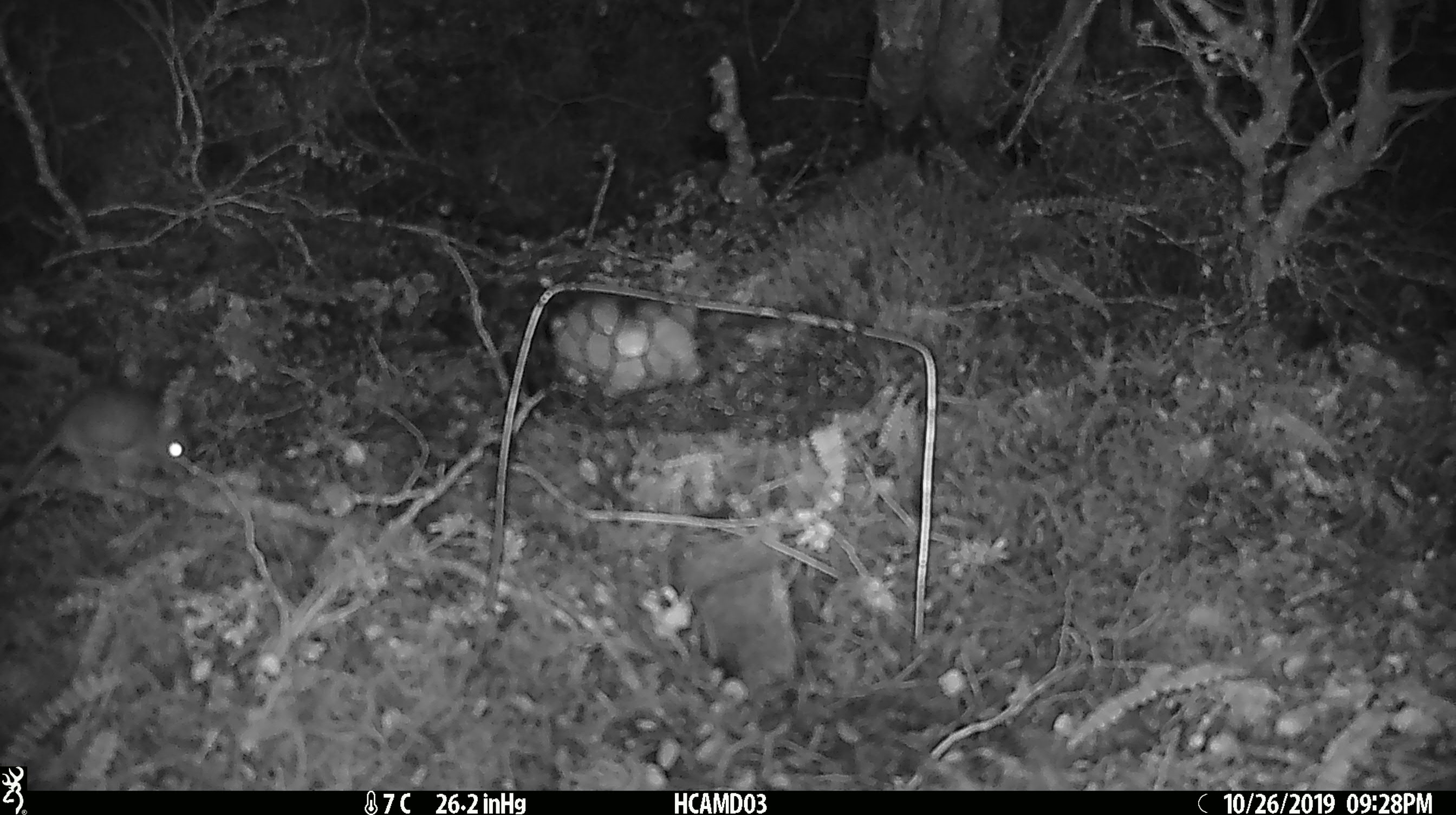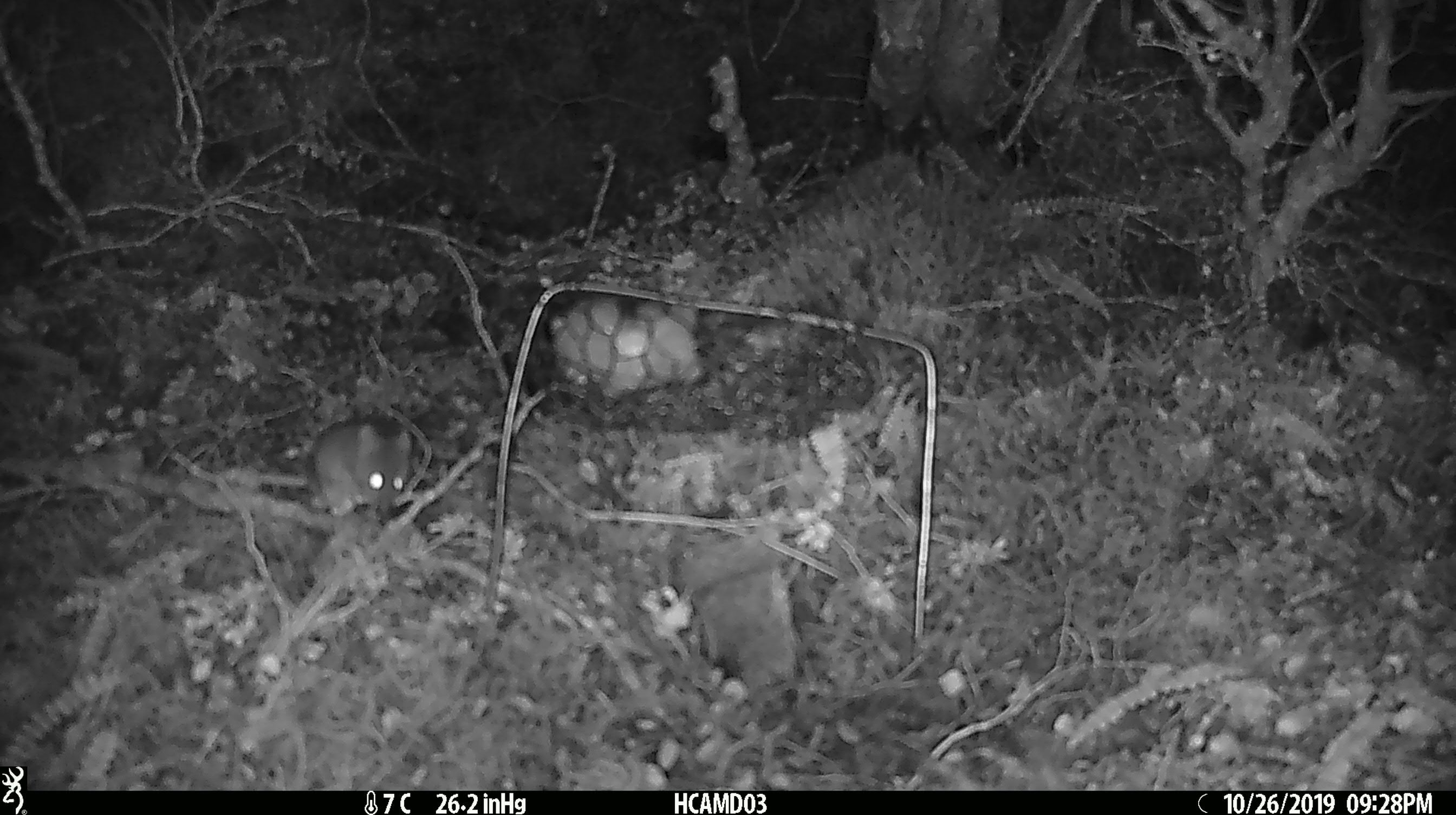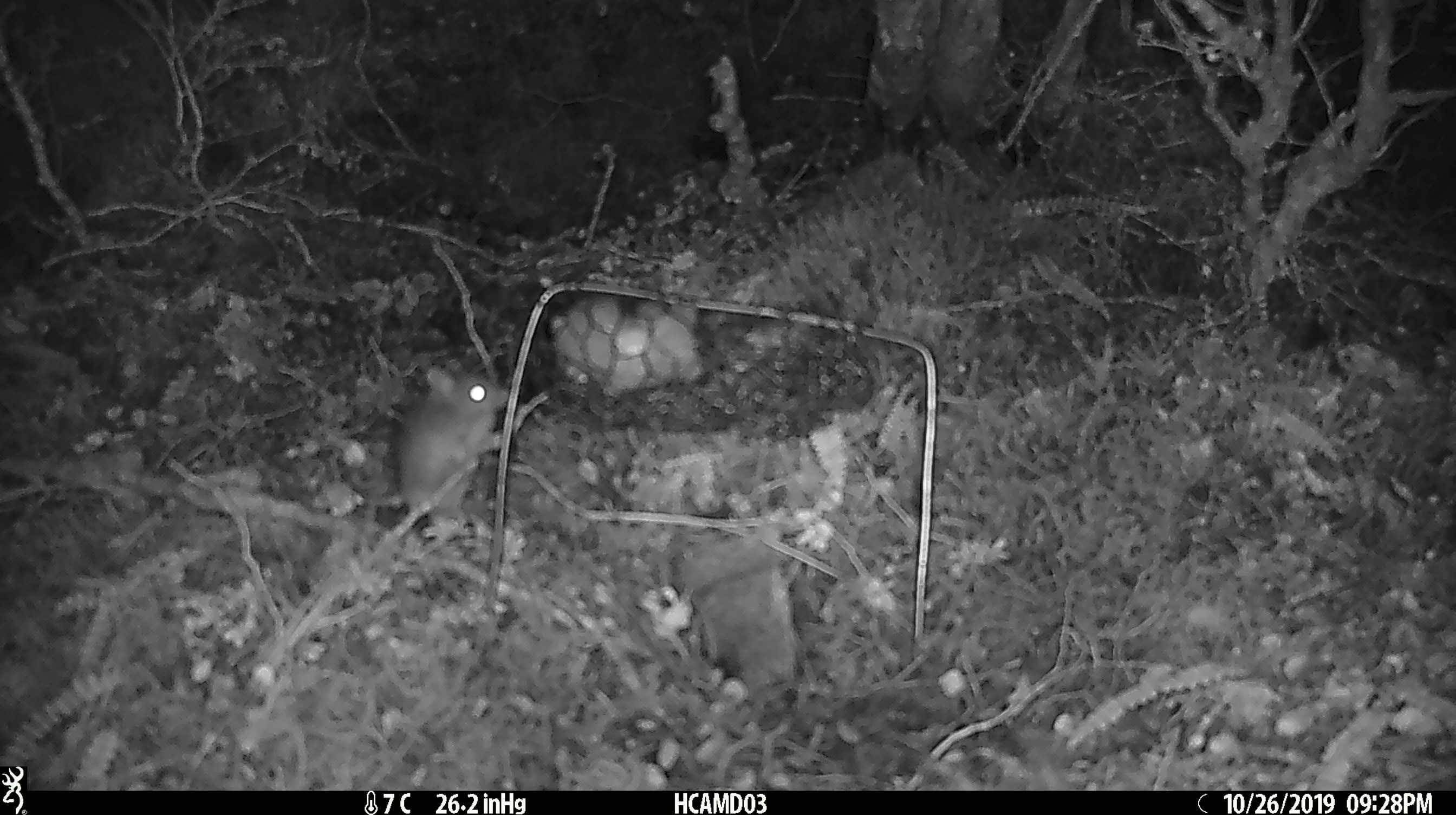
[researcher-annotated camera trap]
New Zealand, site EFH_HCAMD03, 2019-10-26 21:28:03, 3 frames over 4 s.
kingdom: Animalia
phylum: Chordata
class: Mammalia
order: Rodentia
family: Muridae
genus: Mus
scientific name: Mus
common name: mouse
Mouse (Mus).